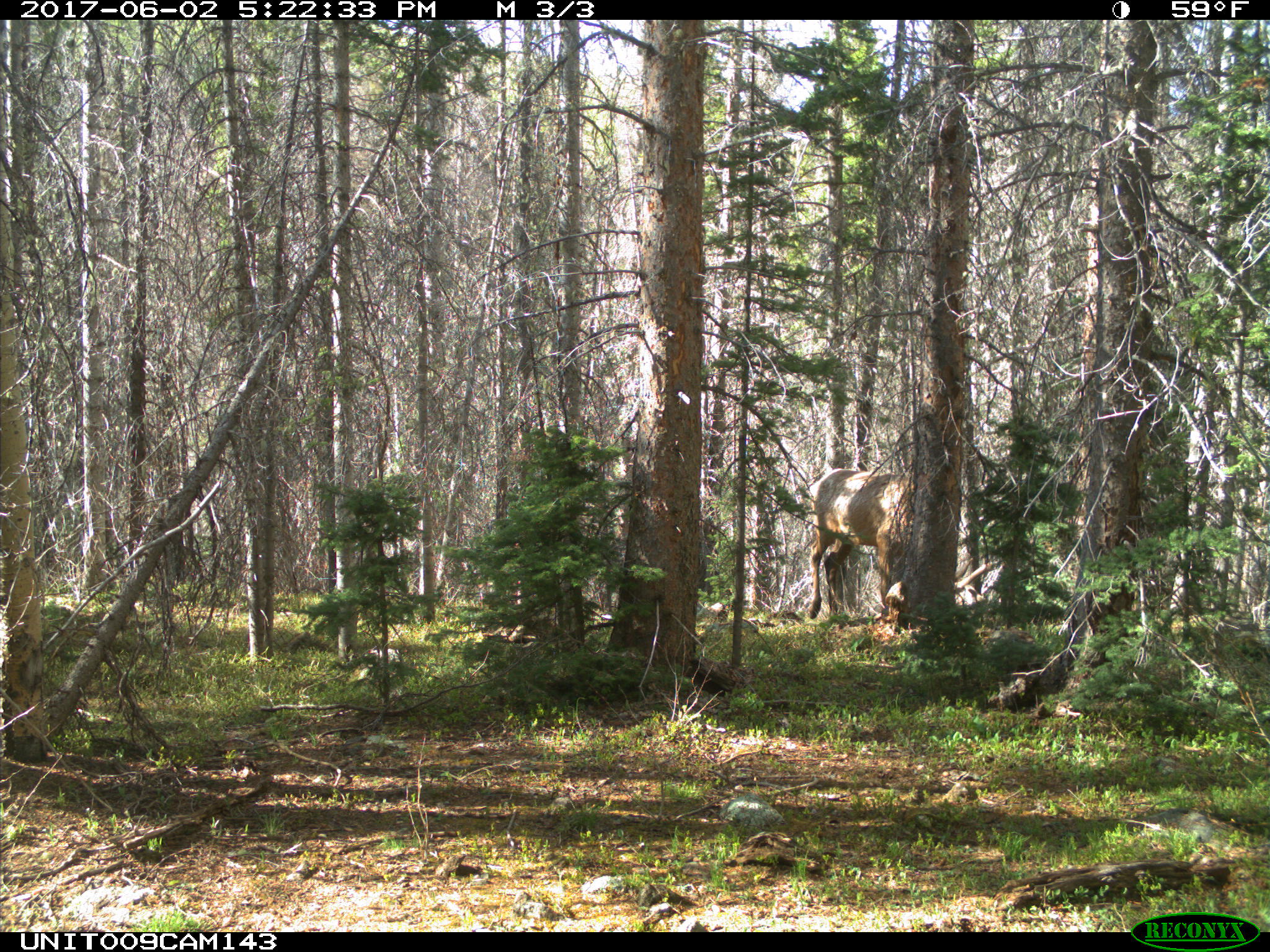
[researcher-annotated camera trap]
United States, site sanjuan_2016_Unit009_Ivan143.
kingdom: Animalia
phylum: Chordata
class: Mammalia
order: Artiodactyla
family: Cervidae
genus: Cervus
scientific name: Cervus elaphus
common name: red deer